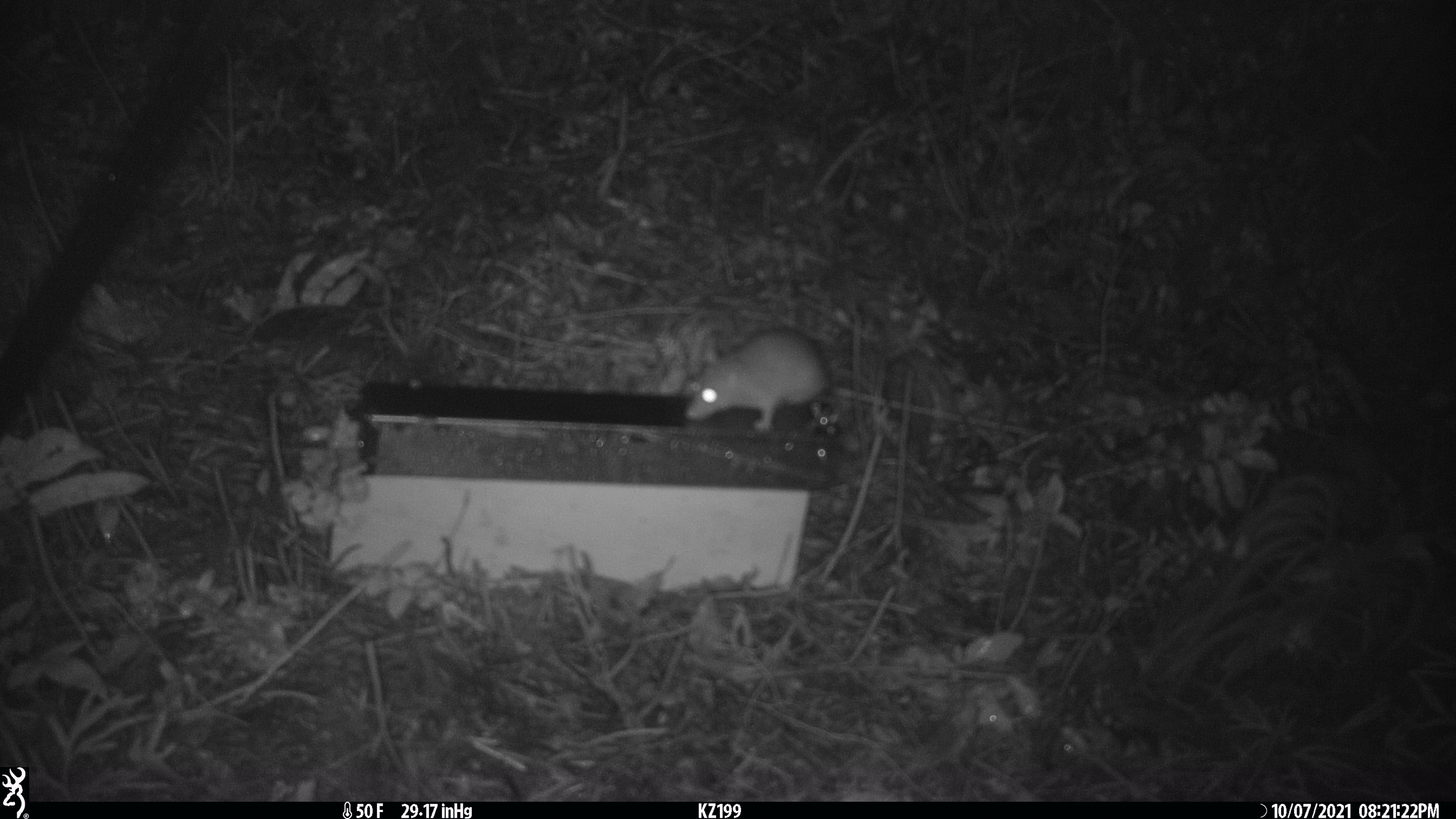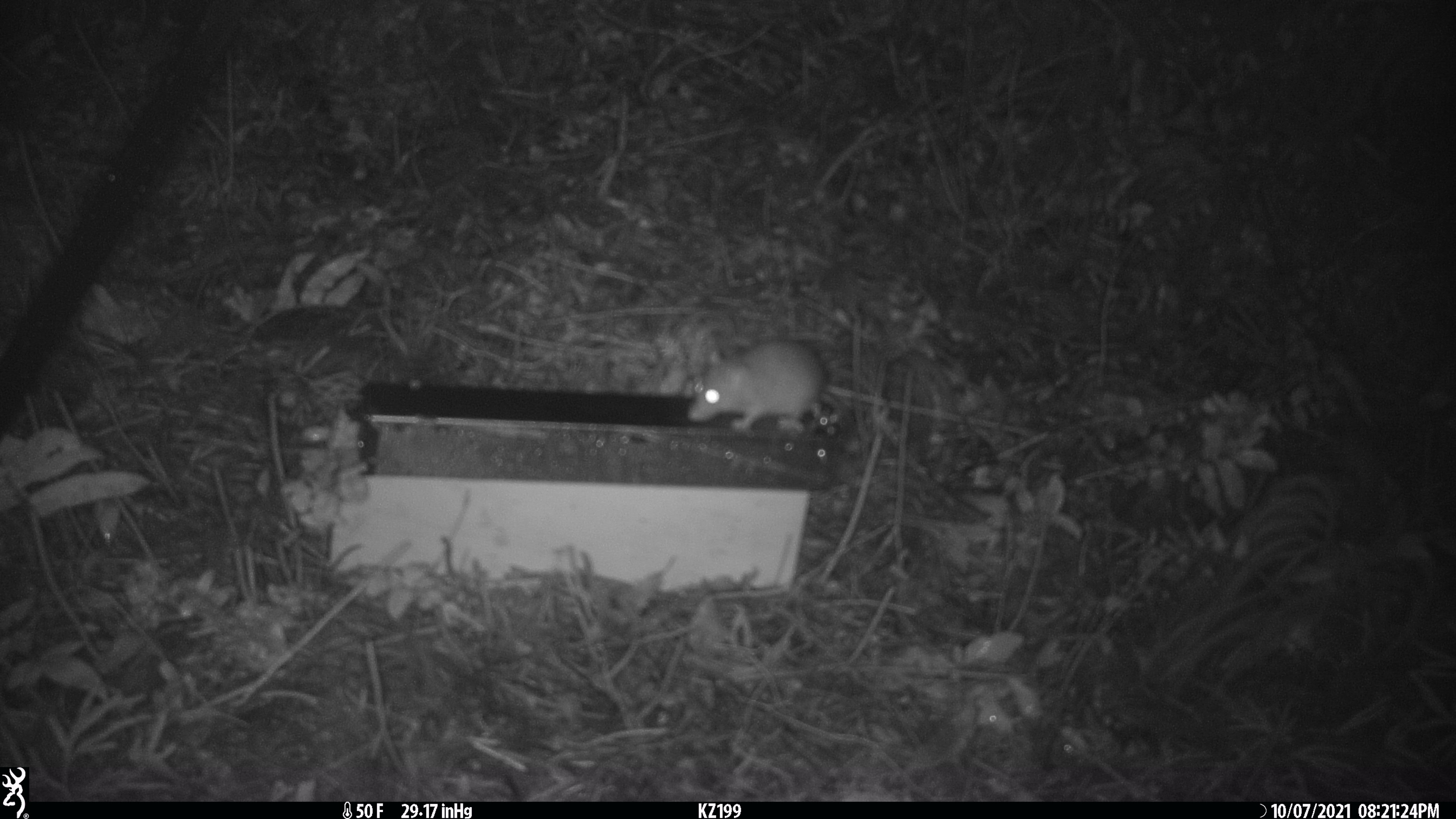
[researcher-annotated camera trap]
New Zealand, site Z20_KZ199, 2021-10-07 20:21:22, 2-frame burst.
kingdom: Animalia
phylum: Chordata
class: Mammalia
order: Rodentia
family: Muridae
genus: Rattus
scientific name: Rattus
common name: rat